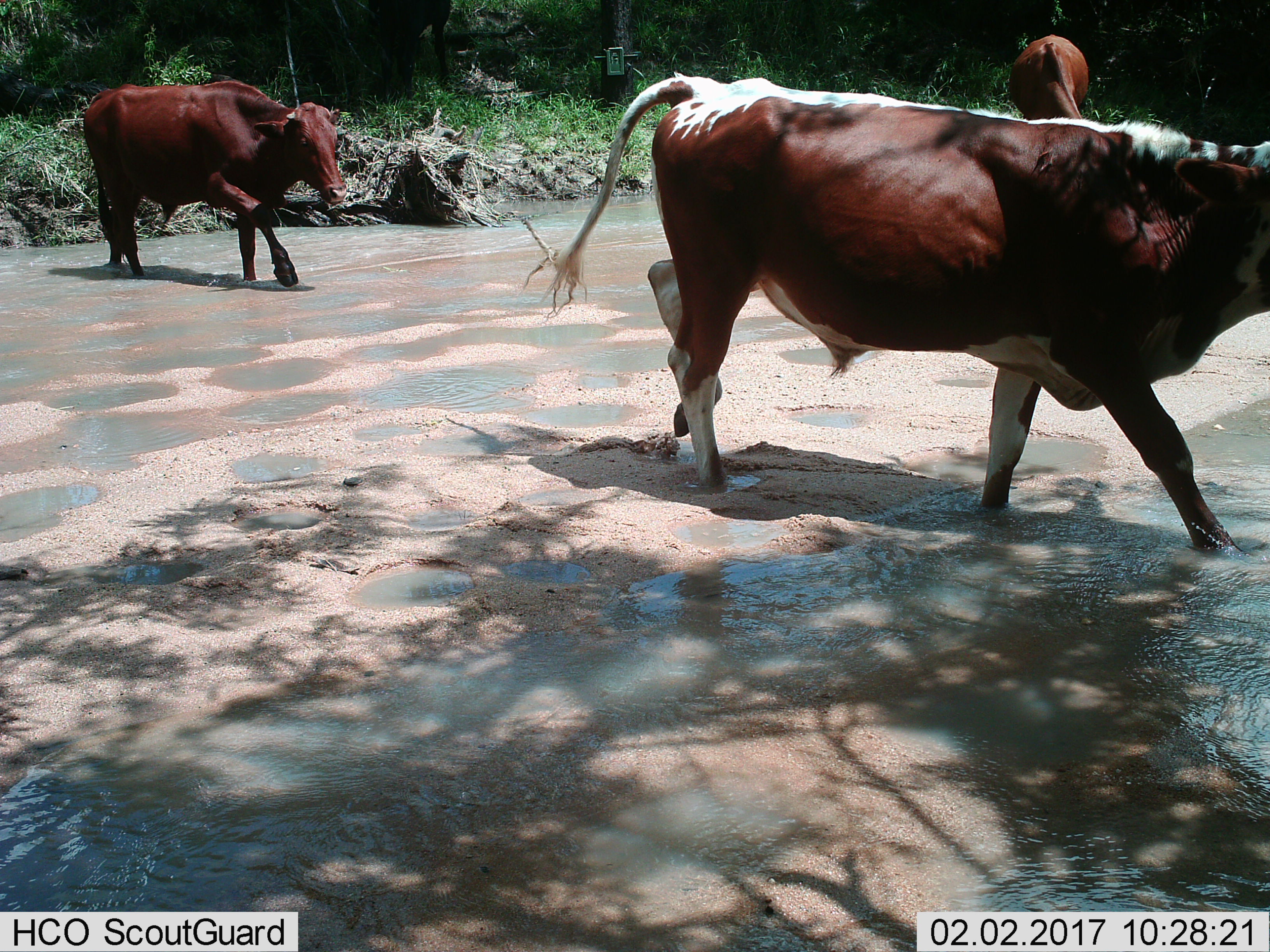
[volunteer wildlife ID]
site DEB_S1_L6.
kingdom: Animalia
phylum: Chordata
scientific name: Vertebrata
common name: domestic animal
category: domesticanimal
Domesticanimal (domestic animal) (Vertebrata), count 3. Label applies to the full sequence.